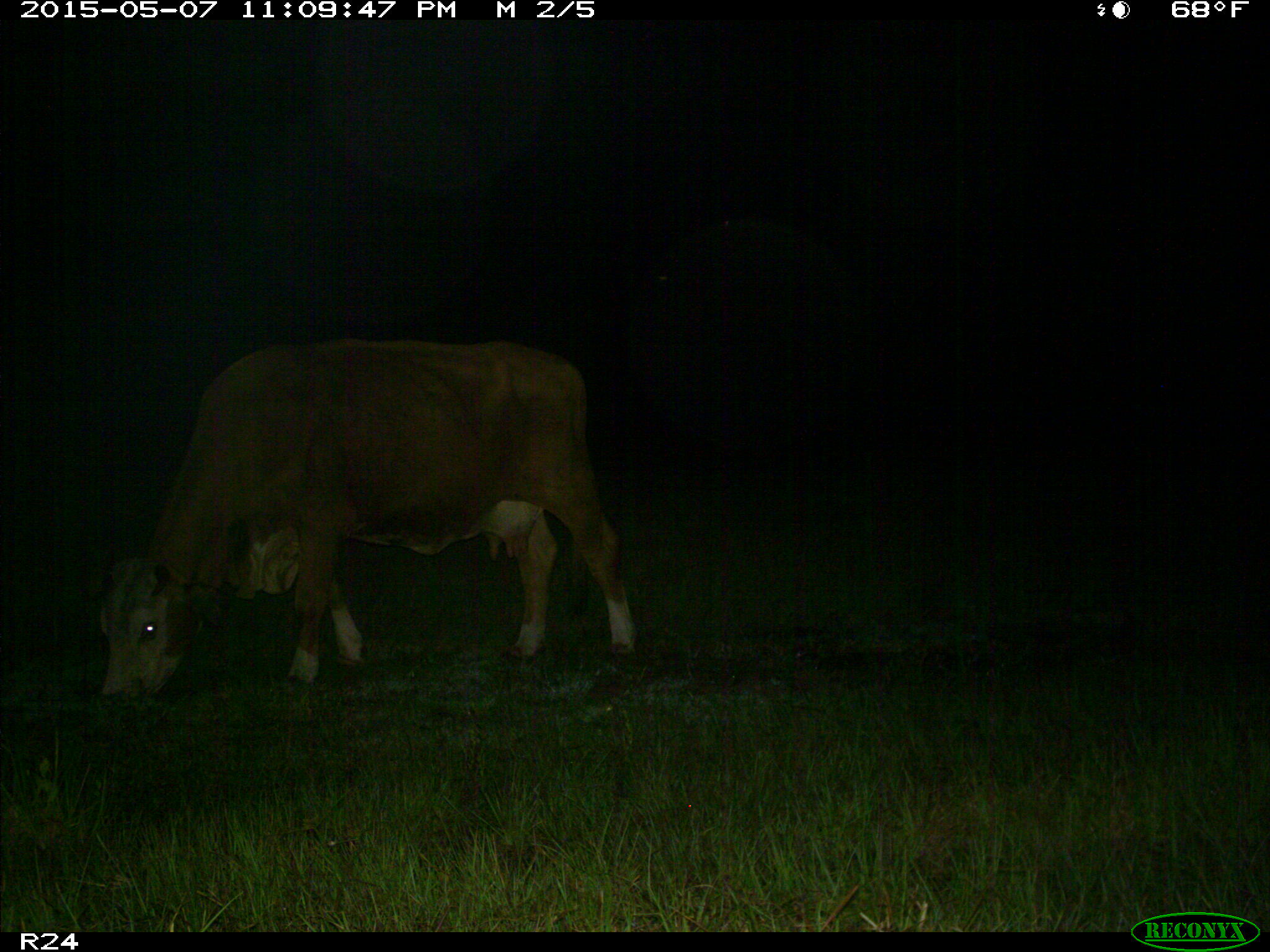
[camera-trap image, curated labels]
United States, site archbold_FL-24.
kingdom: Animalia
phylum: Chordata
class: Mammalia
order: Artiodactyla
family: Bovidae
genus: Bos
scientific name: Bos taurus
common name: domestic cow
Bos taurus (domestic cow).